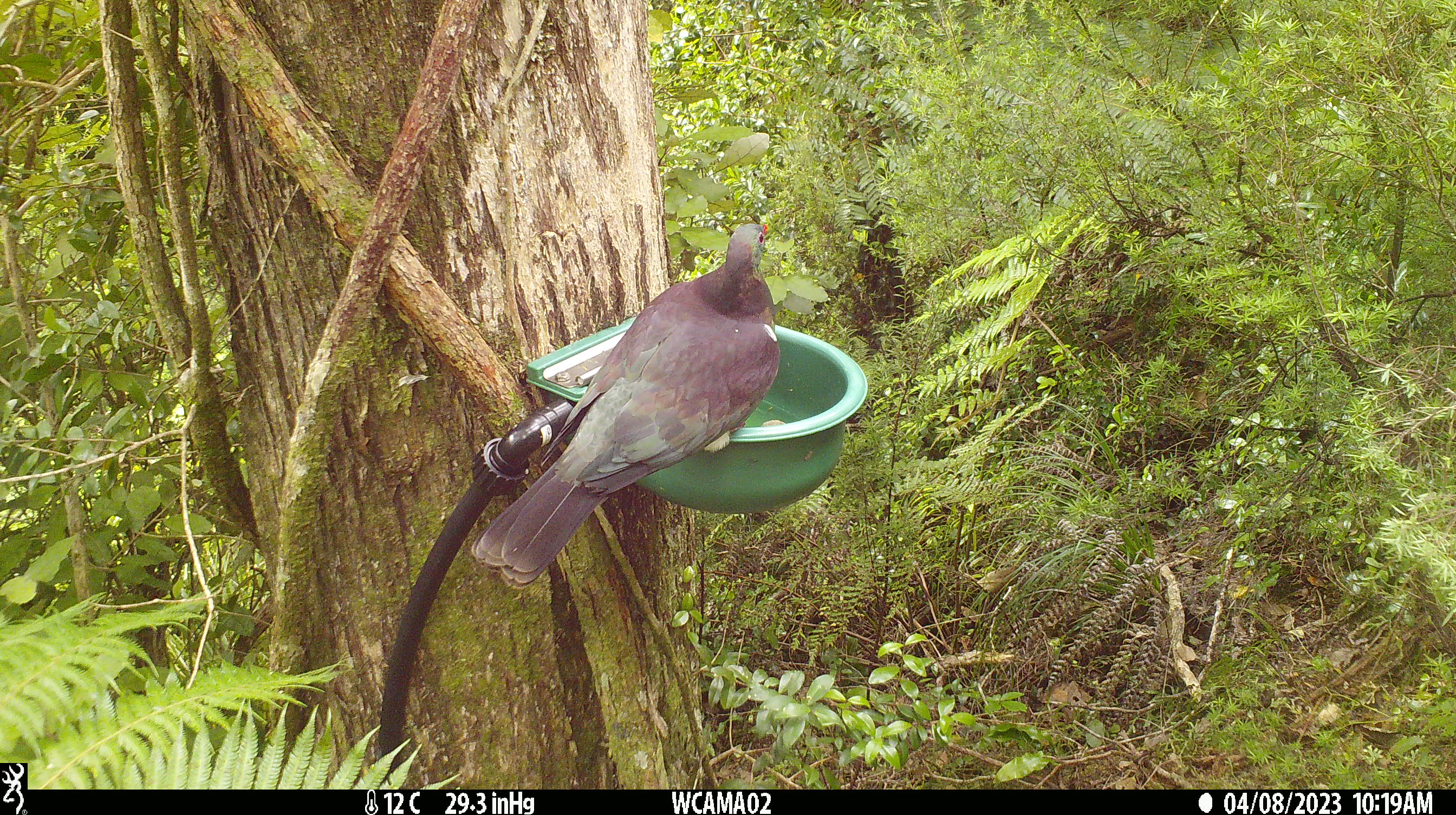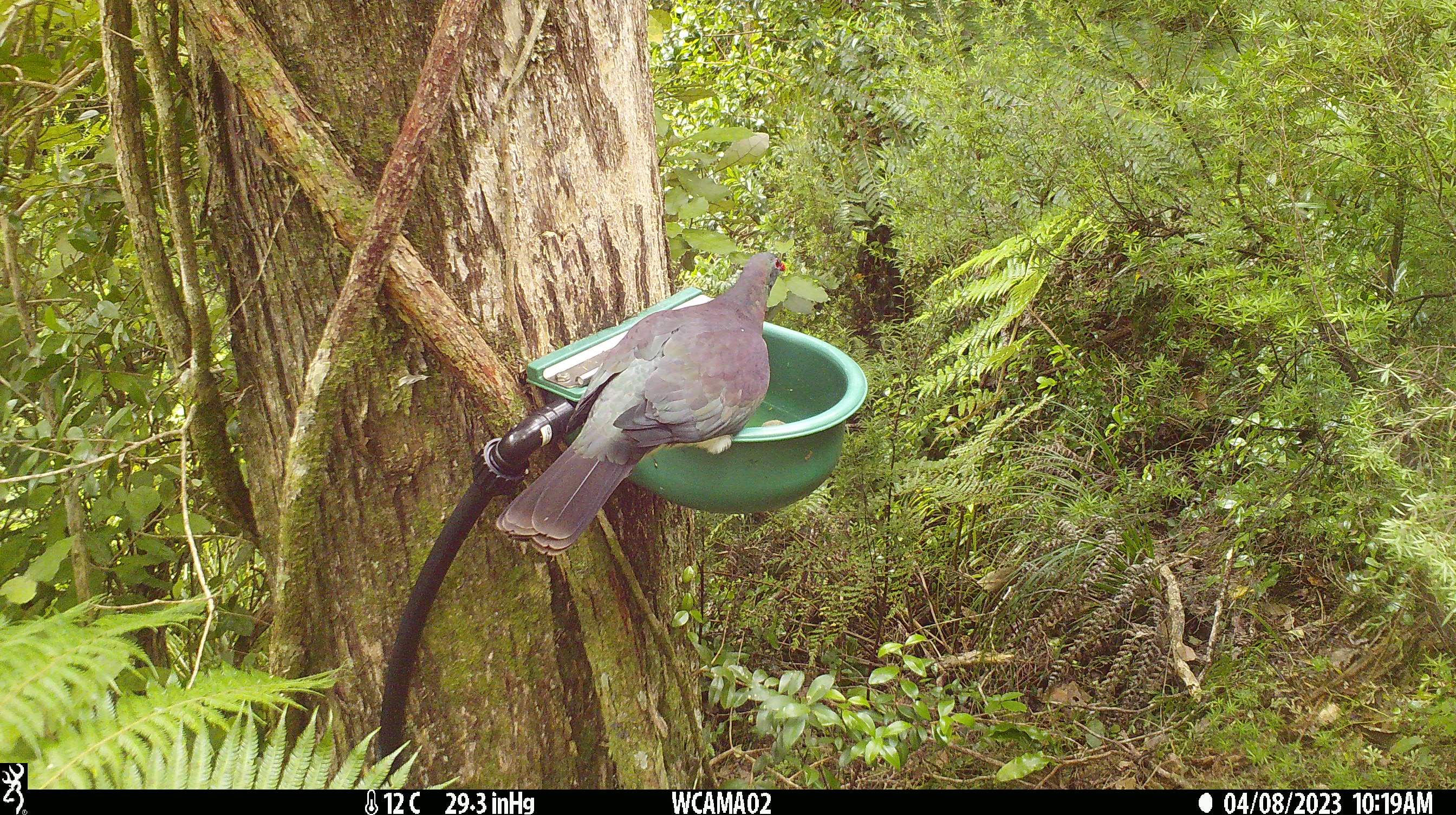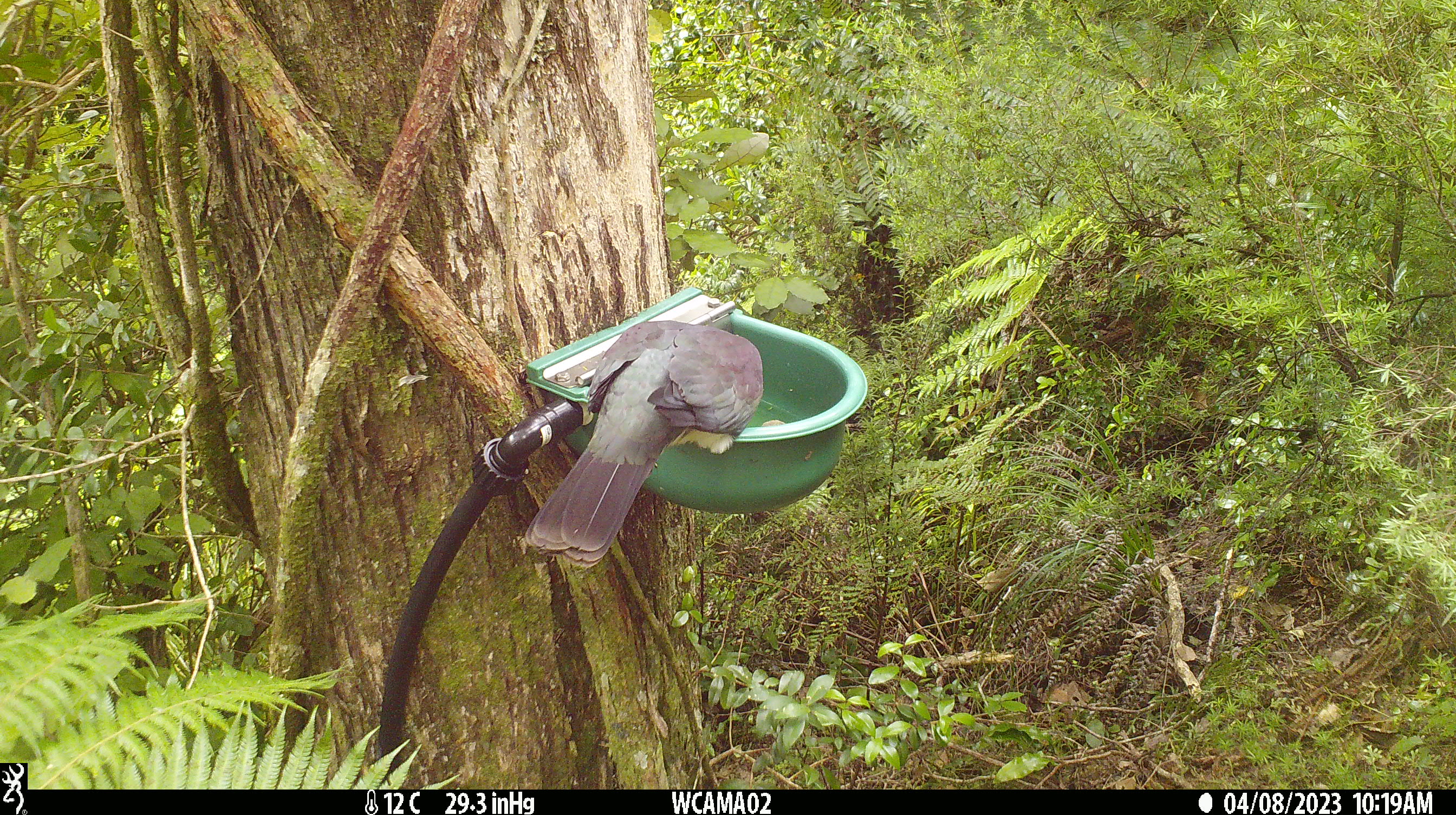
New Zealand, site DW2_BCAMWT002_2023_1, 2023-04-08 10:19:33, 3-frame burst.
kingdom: Animalia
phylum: Chordata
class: Aves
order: Columbiformes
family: Columbidae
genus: Hemiphaga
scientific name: Hemiphaga novaeseelandiae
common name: new zealand pigeon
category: kereru